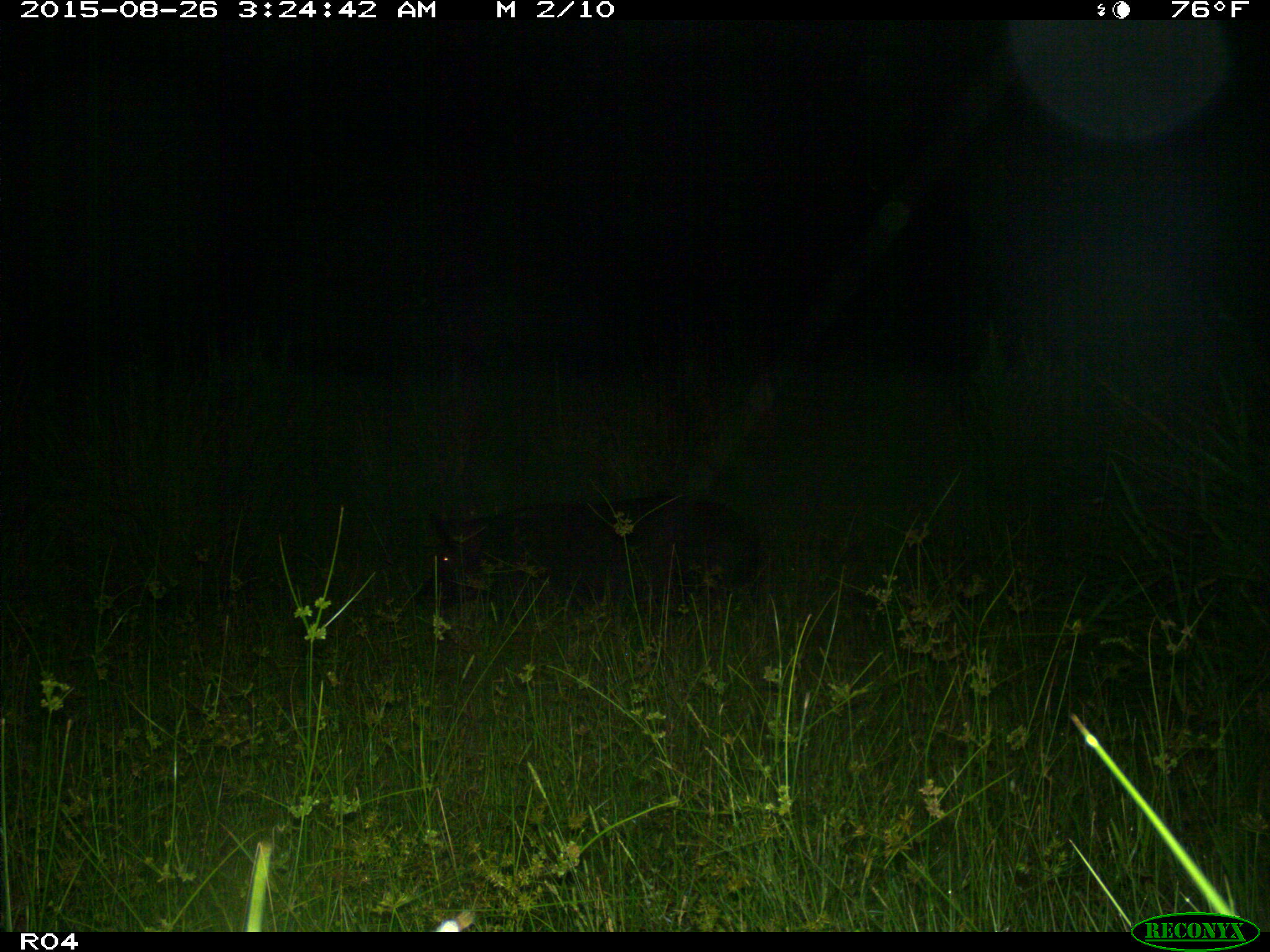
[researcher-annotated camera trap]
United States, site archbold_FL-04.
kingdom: Animalia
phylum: Chordata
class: Mammalia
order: Artiodactyla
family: Suidae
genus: Sus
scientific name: Sus scrofa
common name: wild boar